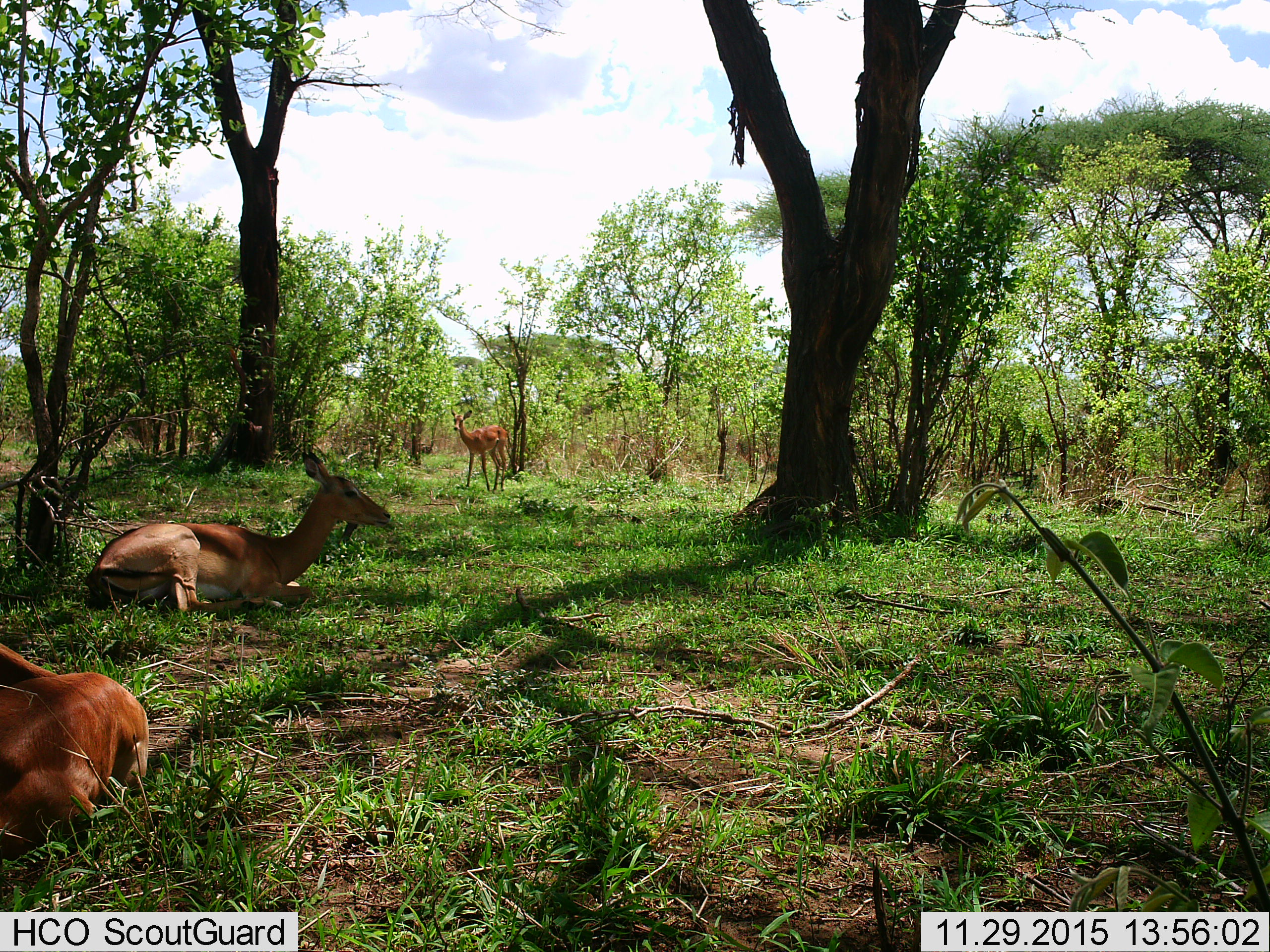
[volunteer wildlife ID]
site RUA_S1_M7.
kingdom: Animalia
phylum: Chordata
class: Mammalia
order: Artiodactyla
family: Bovidae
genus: Aepyceros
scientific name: Aepyceros melampus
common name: impala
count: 3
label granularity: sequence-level